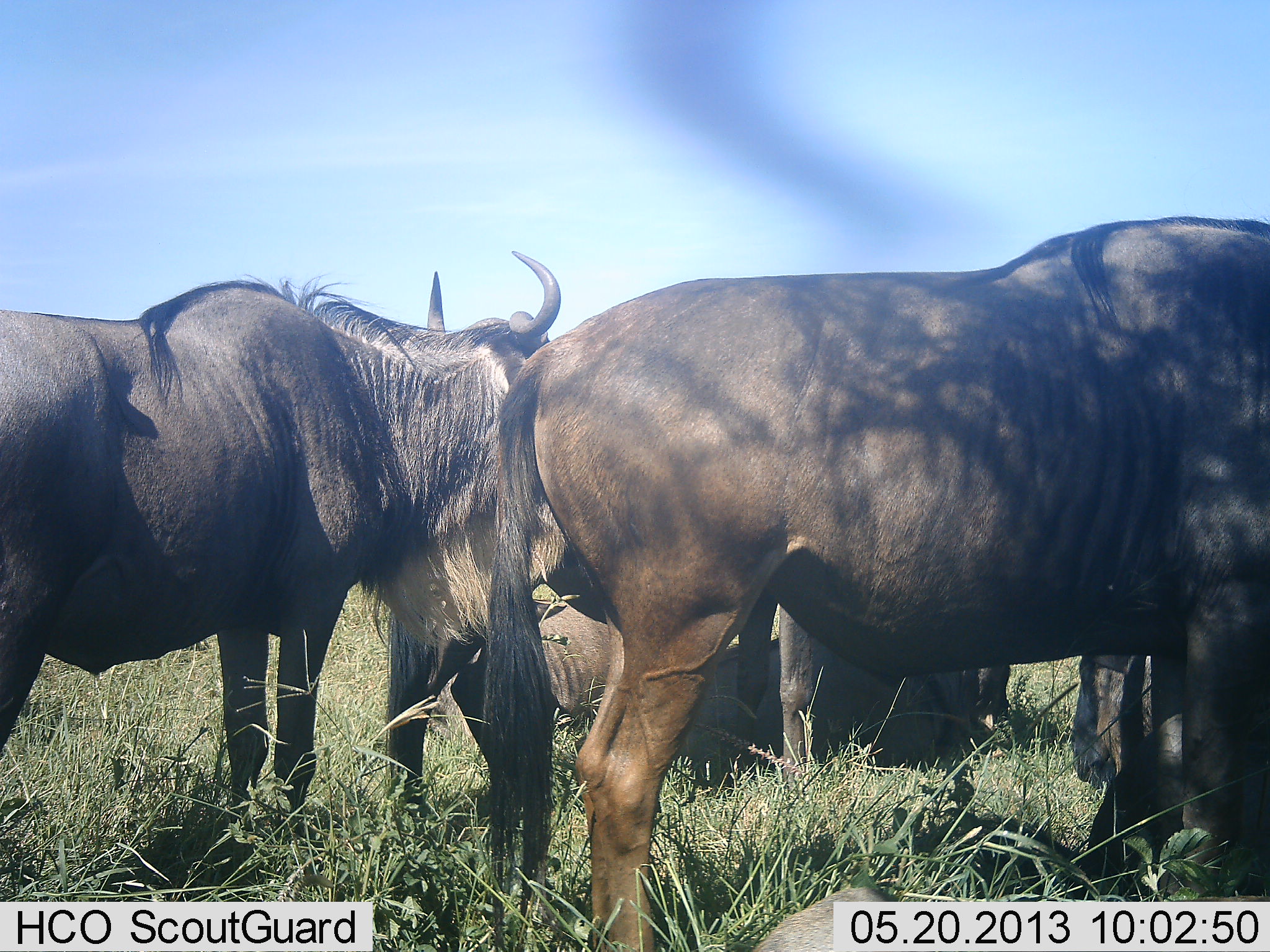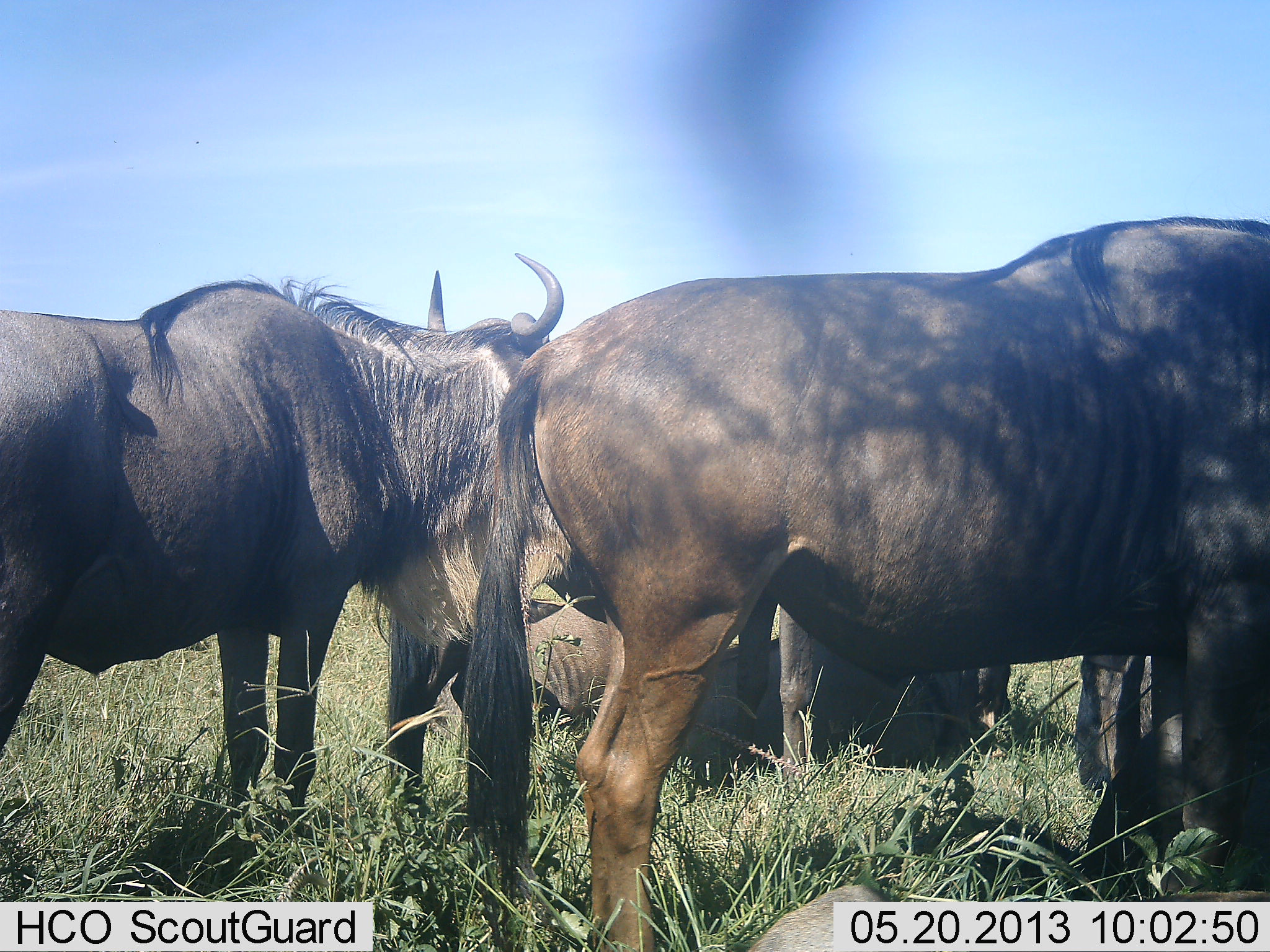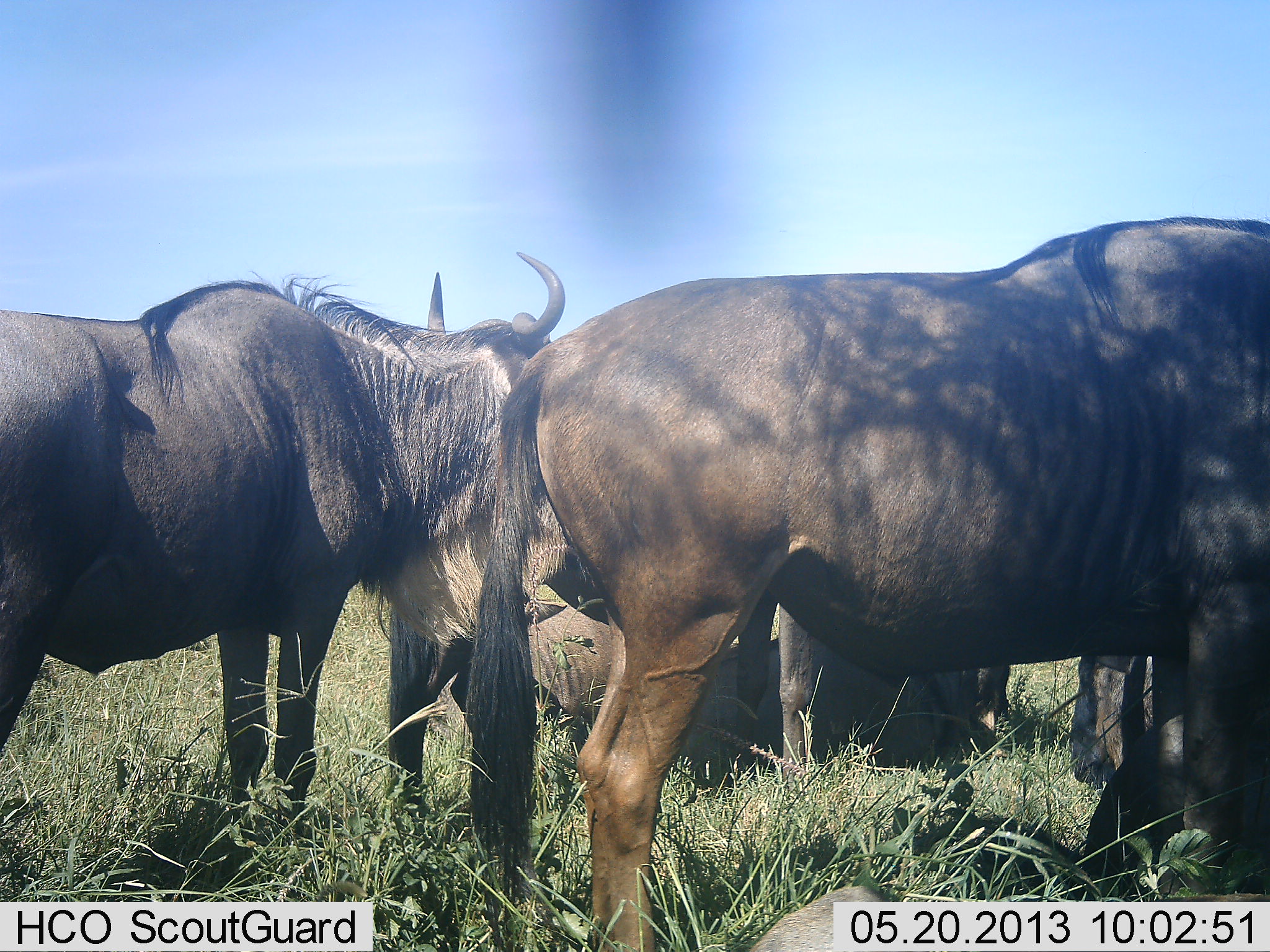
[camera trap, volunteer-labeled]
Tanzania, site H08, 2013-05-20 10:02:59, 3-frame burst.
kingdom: Animalia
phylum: Chordata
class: Mammalia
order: Artiodactyla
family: Bovidae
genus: Connochaetes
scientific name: Connochaetes taurinus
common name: blue wildebeest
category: wildebeest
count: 4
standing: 90%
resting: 60%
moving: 0%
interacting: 0%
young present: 0%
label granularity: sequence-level